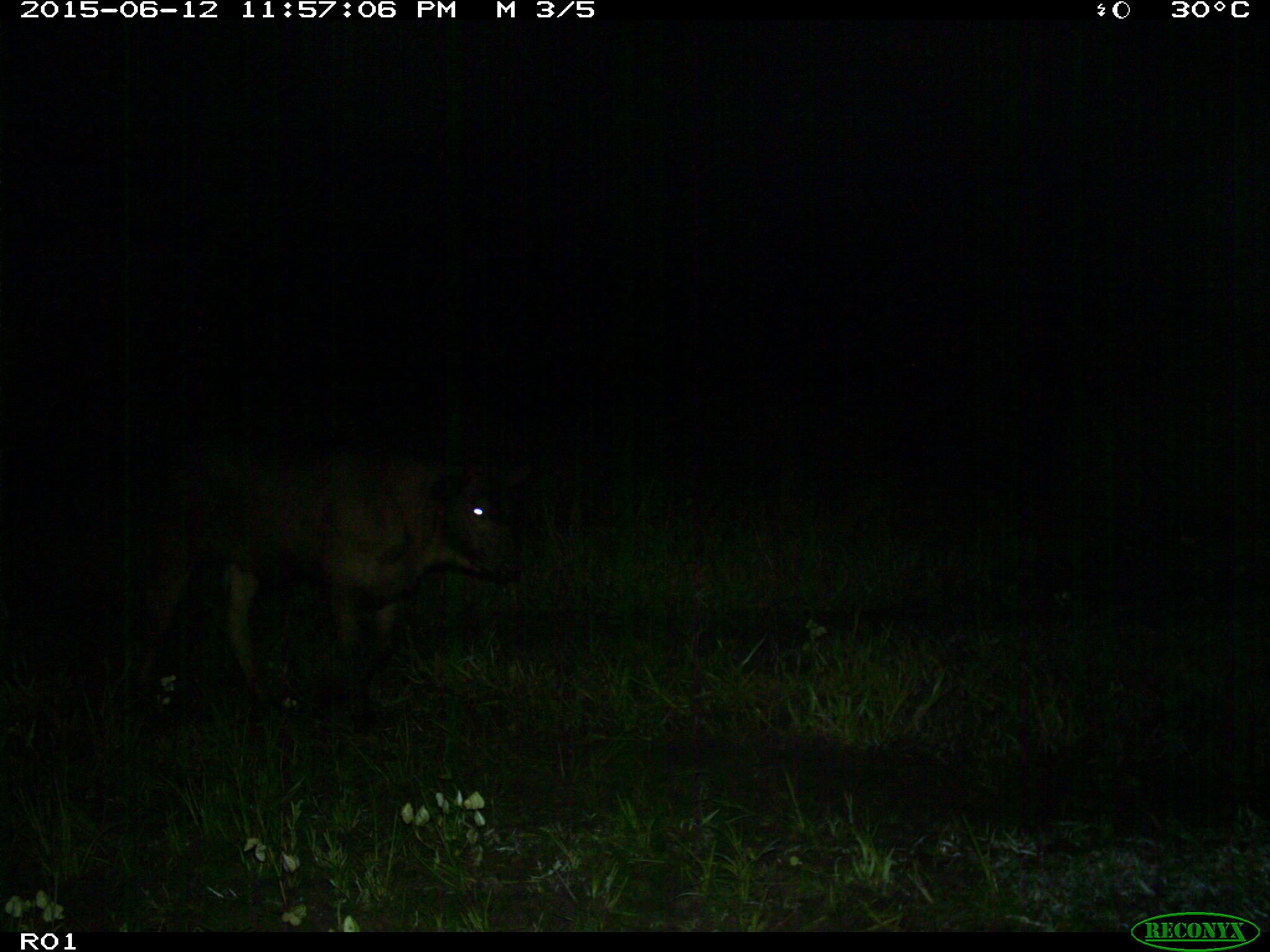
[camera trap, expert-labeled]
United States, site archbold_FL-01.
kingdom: Animalia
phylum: Chordata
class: Mammalia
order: Artiodactyla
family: Bovidae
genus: Bos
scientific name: Bos taurus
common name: domestic cow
Bos taurus (domestic cow).